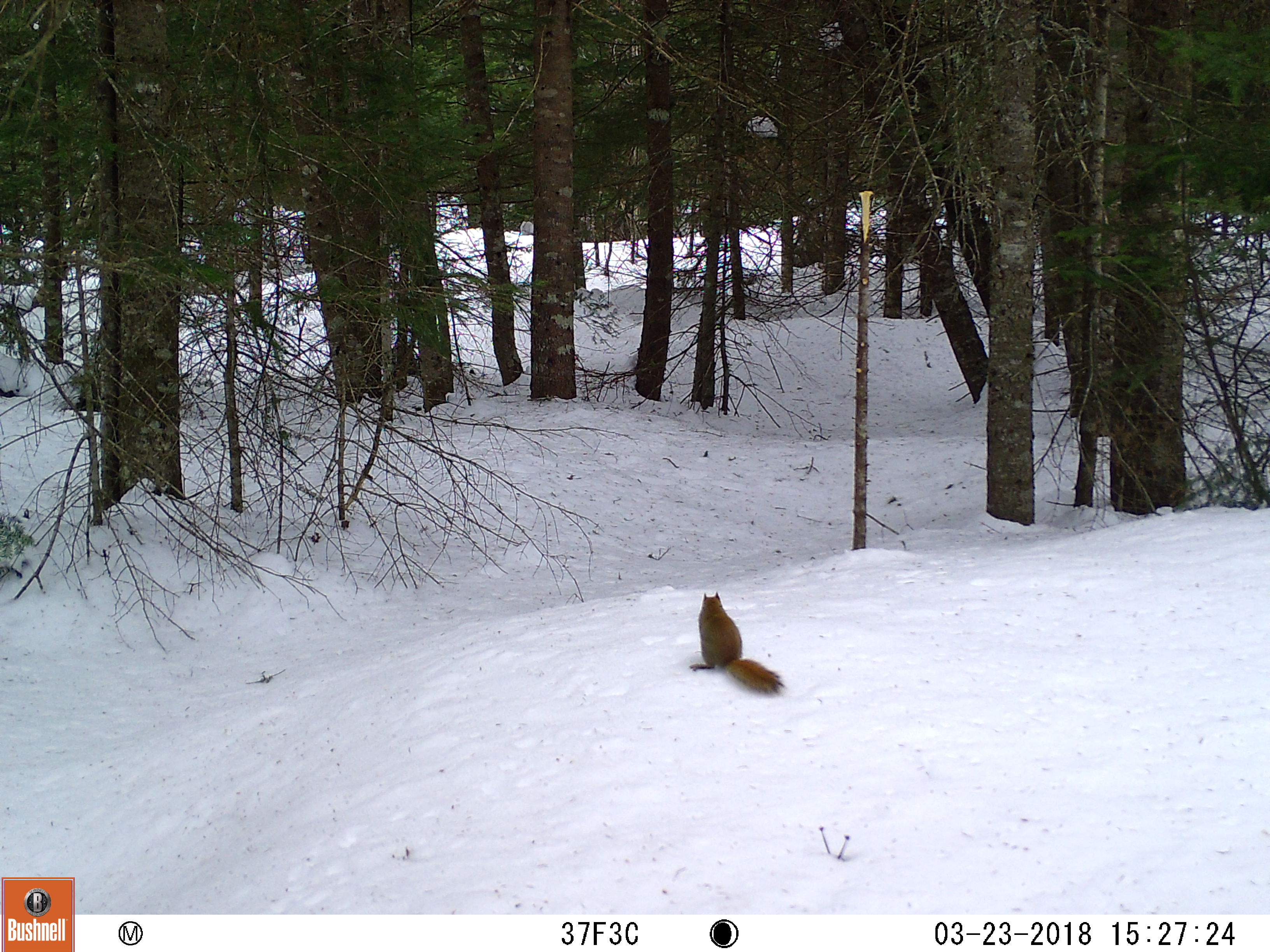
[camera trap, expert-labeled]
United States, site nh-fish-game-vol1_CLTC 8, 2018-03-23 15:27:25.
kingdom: Animalia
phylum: Chordata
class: Mammalia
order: Rodentia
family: Sciuridae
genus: Tamiasciurus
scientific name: Tamiasciurus hudsonicus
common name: red squirrel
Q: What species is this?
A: Red squirrel (Tamiasciurus hudsonicus).